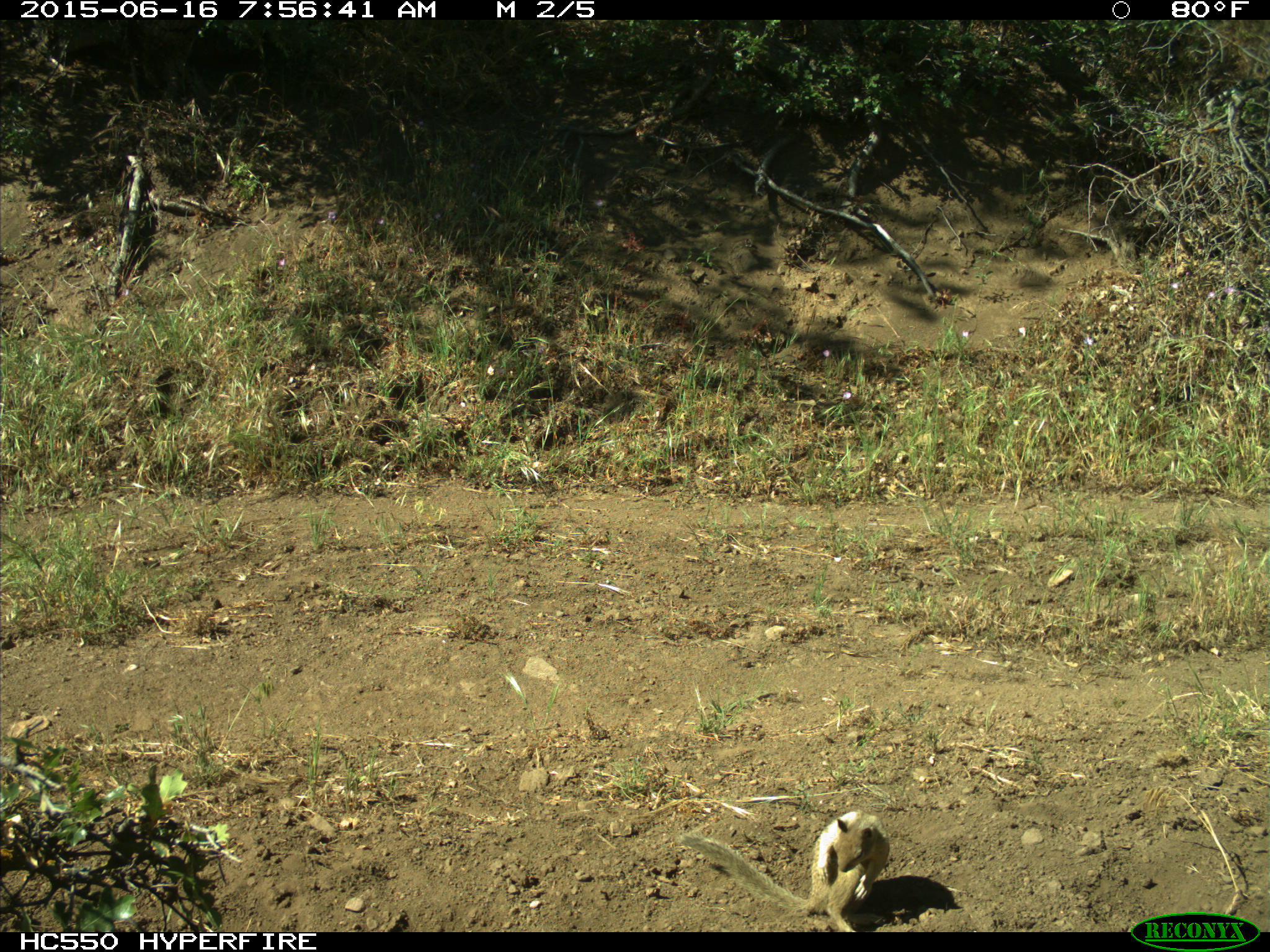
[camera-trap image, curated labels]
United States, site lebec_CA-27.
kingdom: Animalia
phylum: Chordata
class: Mammalia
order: Rodentia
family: Sciuridae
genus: Otospermophilus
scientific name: Otospermophilus beecheyi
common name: california ground squirrel